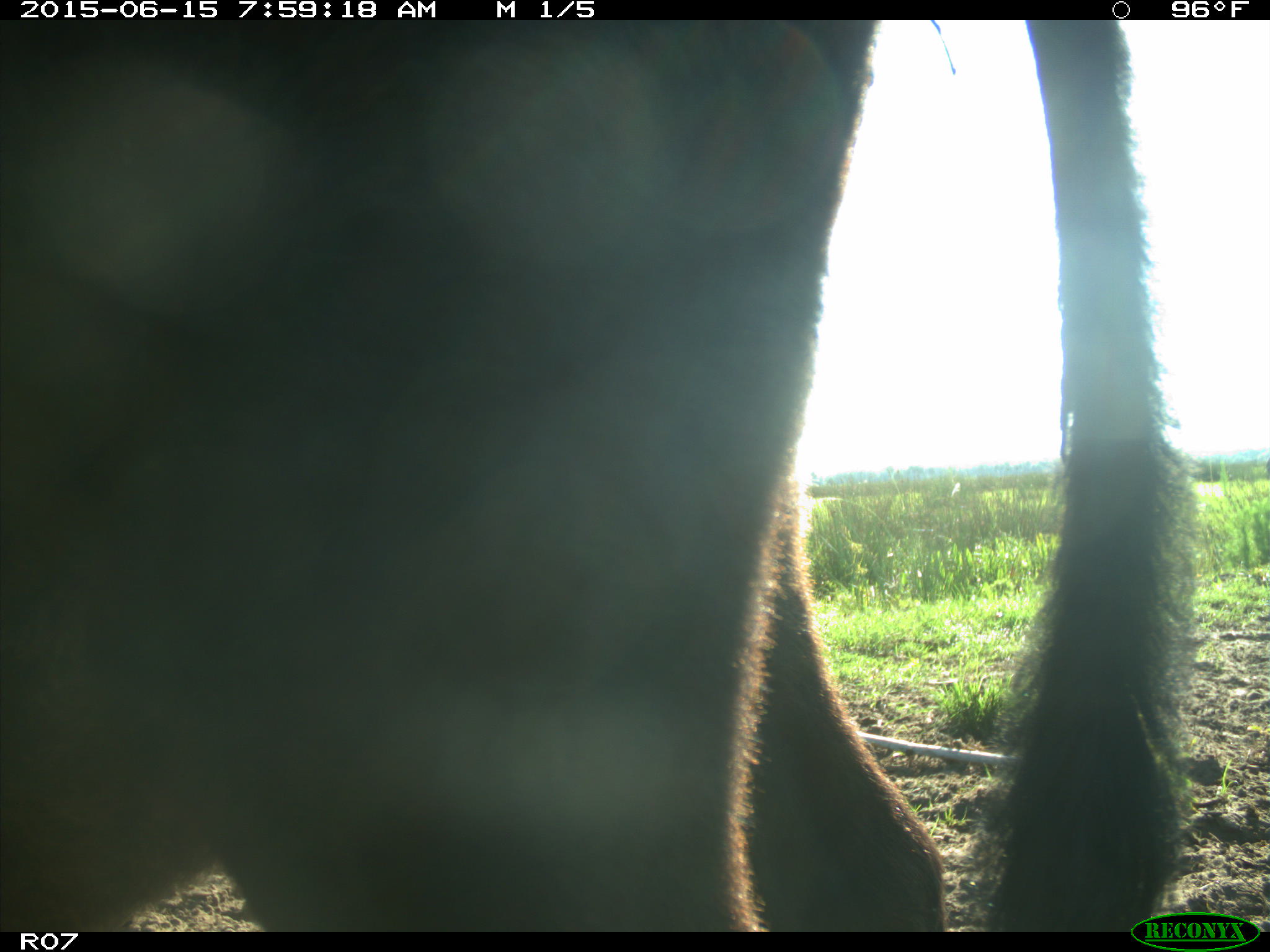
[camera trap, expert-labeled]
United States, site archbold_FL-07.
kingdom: Animalia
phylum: Chordata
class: Mammalia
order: Artiodactyla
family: Bovidae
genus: Bos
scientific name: Bos taurus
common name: domestic cow